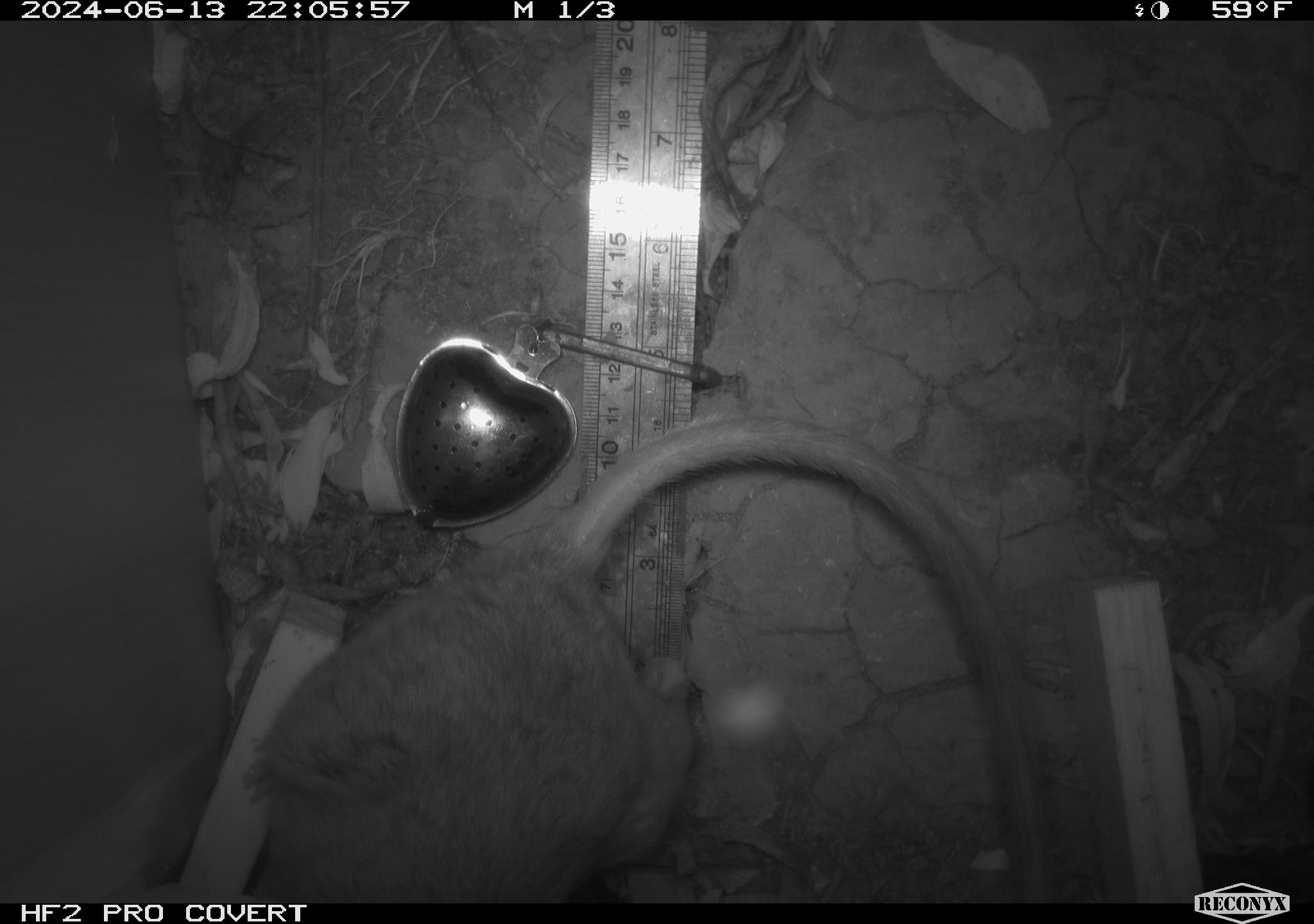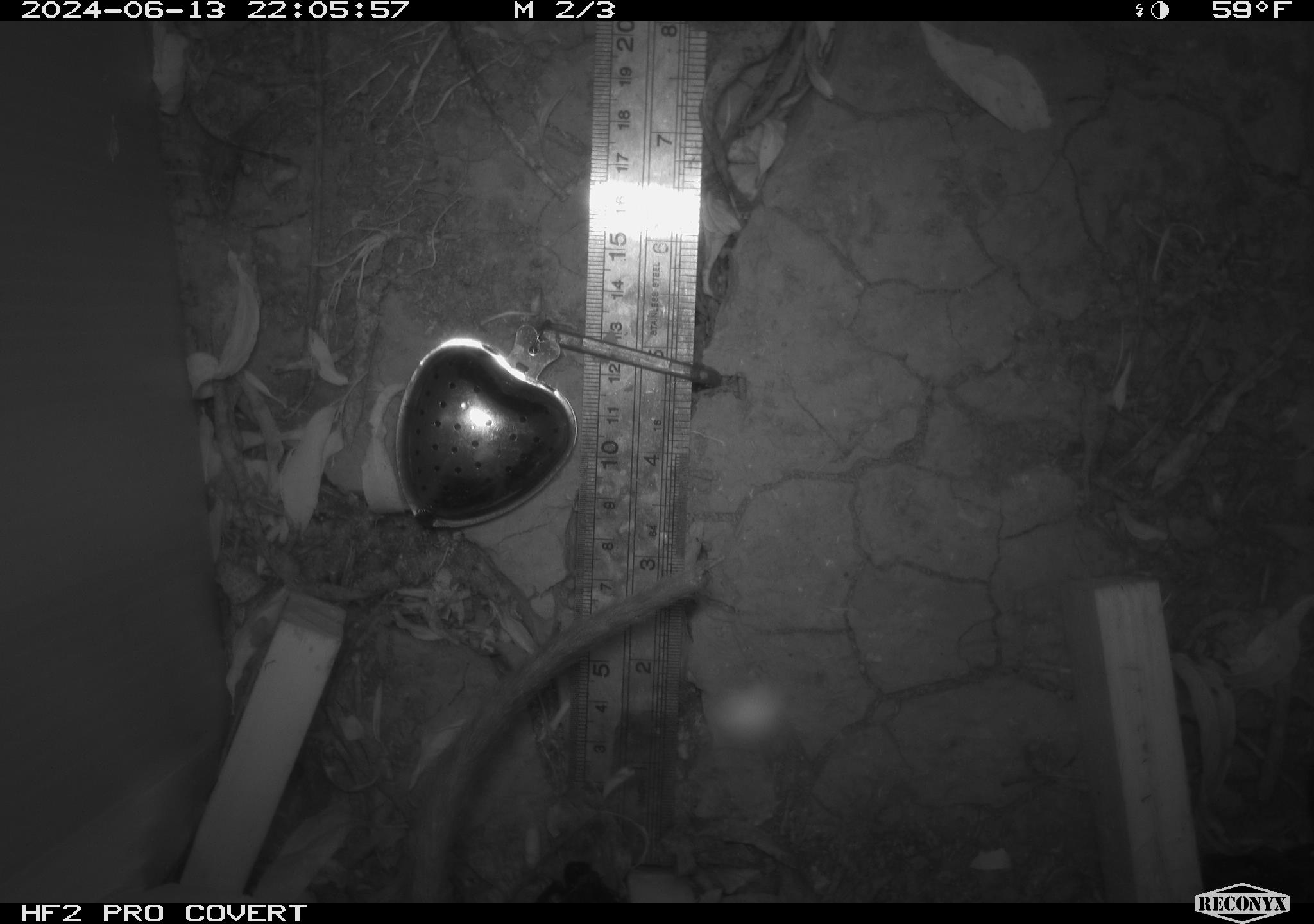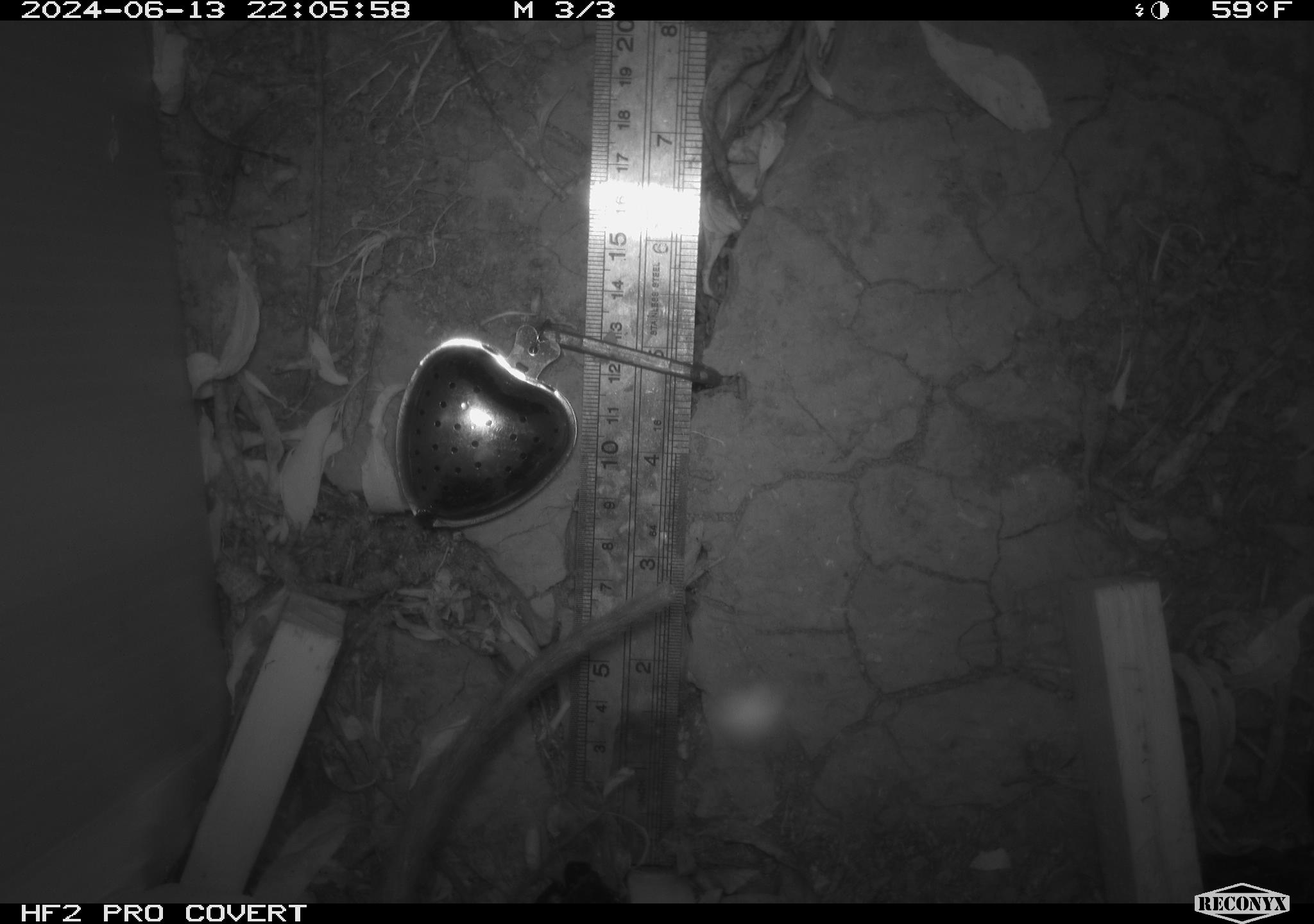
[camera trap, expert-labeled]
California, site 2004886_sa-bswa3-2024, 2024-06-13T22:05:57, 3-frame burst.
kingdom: Animalia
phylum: Chordata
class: Mammalia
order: Rodentia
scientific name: Rodentia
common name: woodrat or rat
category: woodrat or rat species